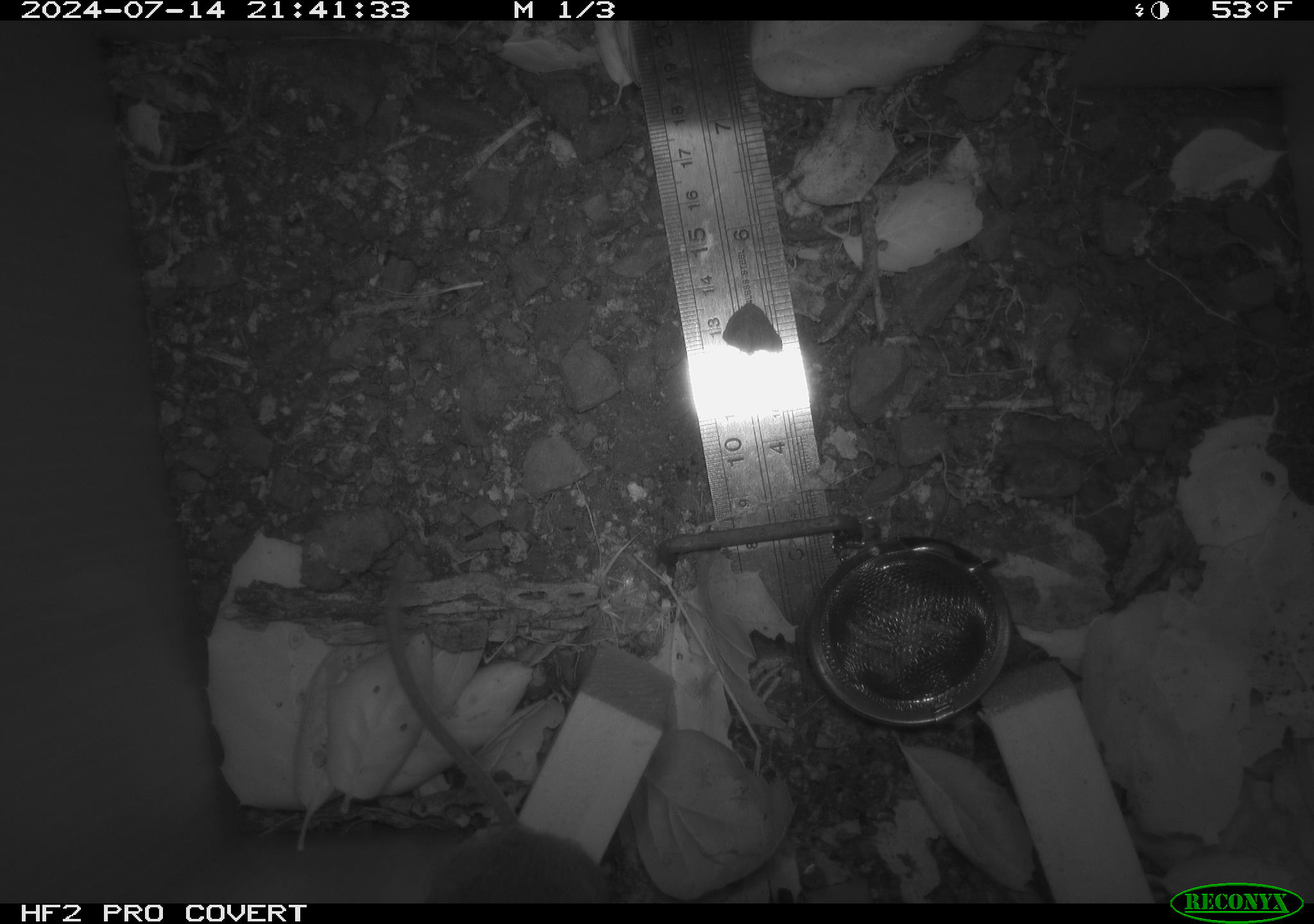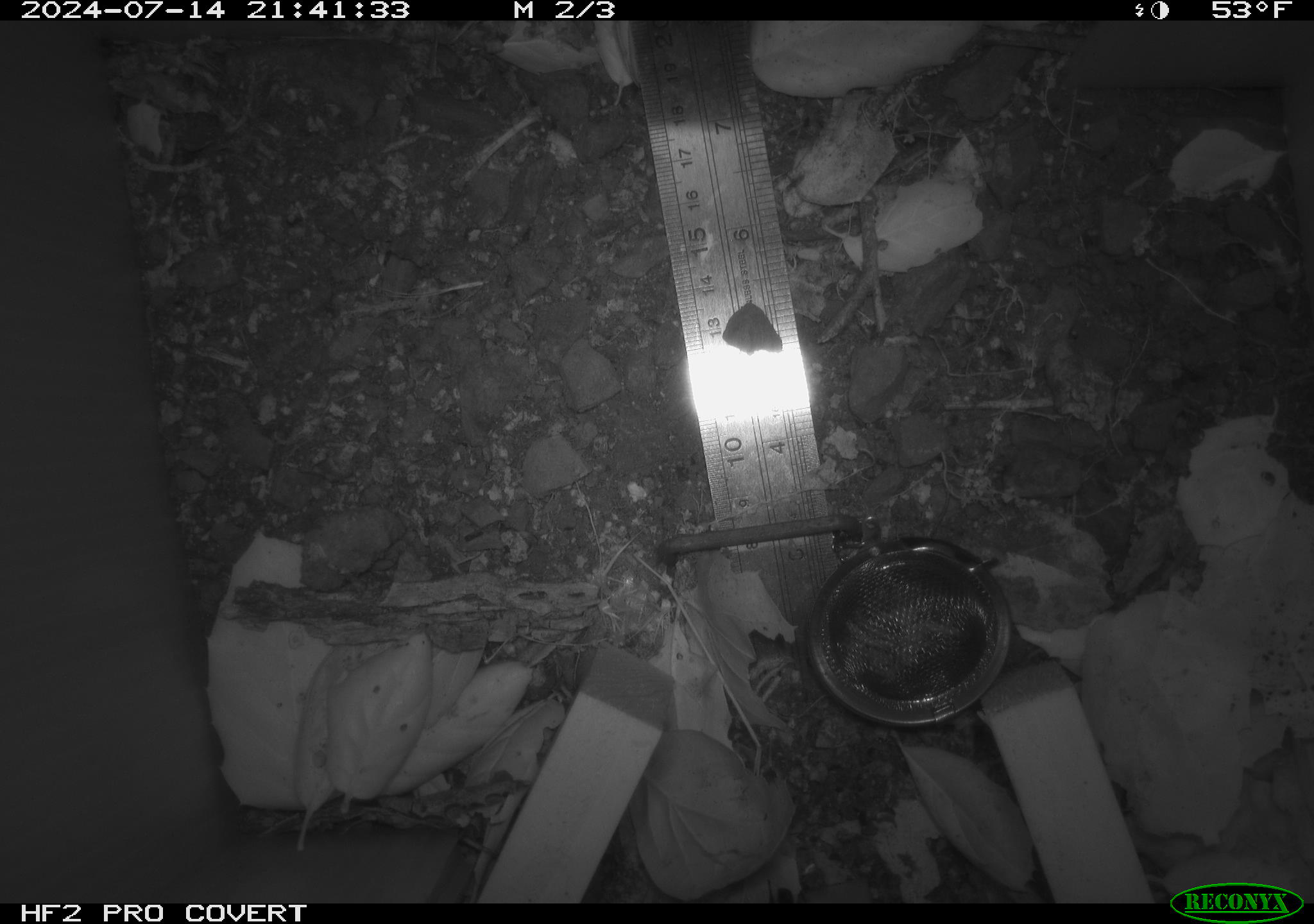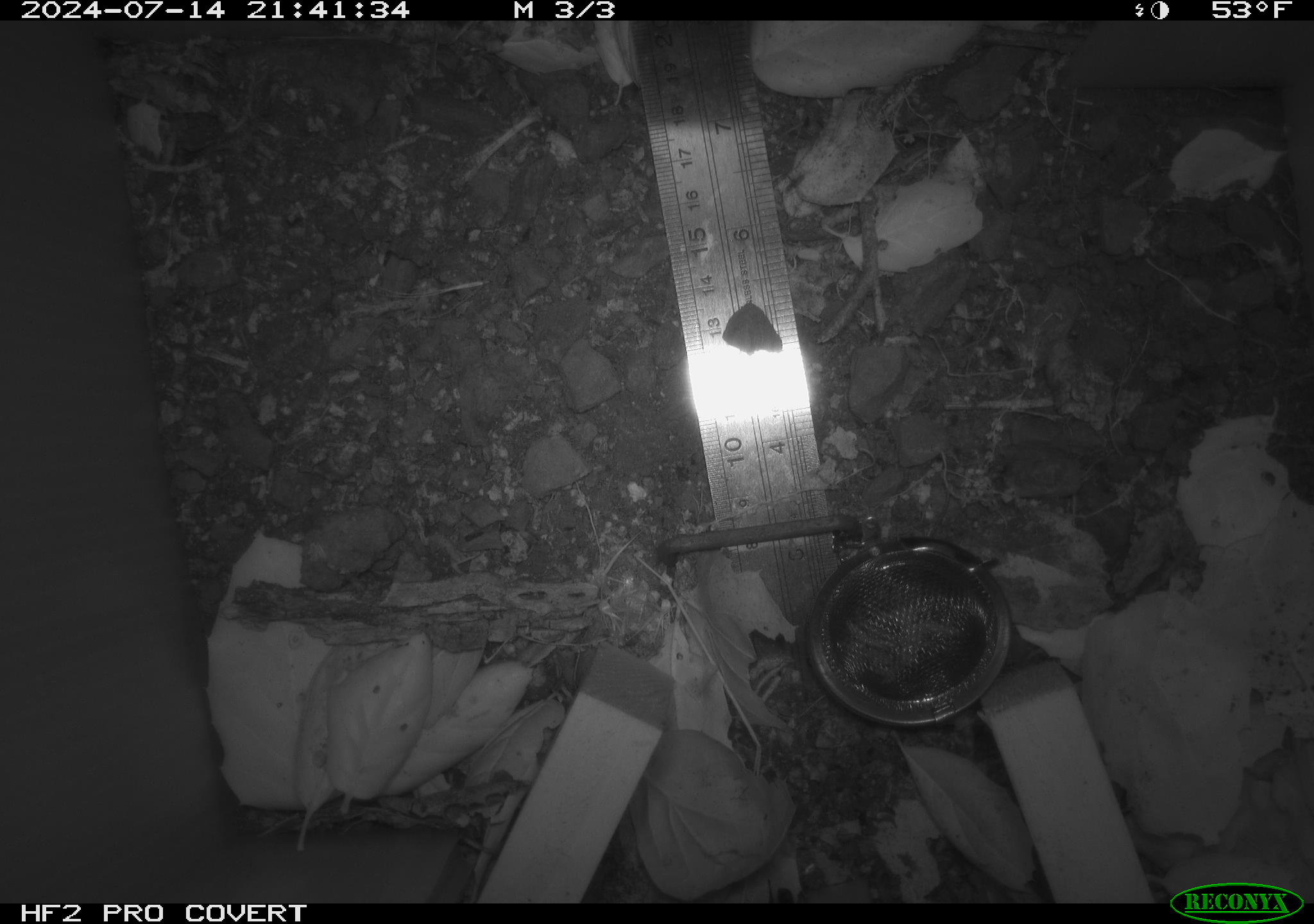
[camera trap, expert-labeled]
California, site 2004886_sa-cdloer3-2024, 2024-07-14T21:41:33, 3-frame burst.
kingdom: Animalia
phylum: Chordata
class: Mammalia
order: Rodentia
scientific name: Rodentia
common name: rodent